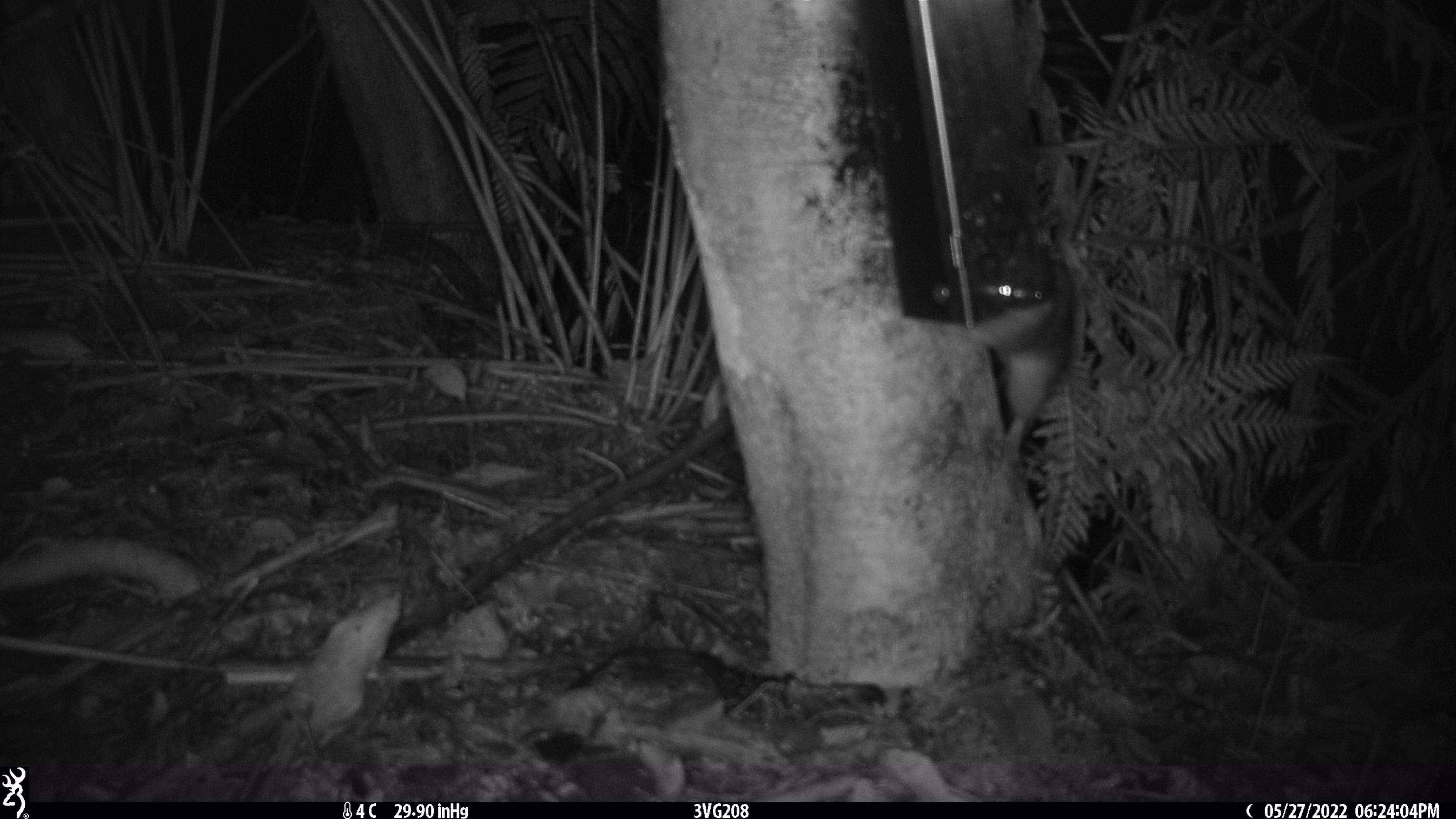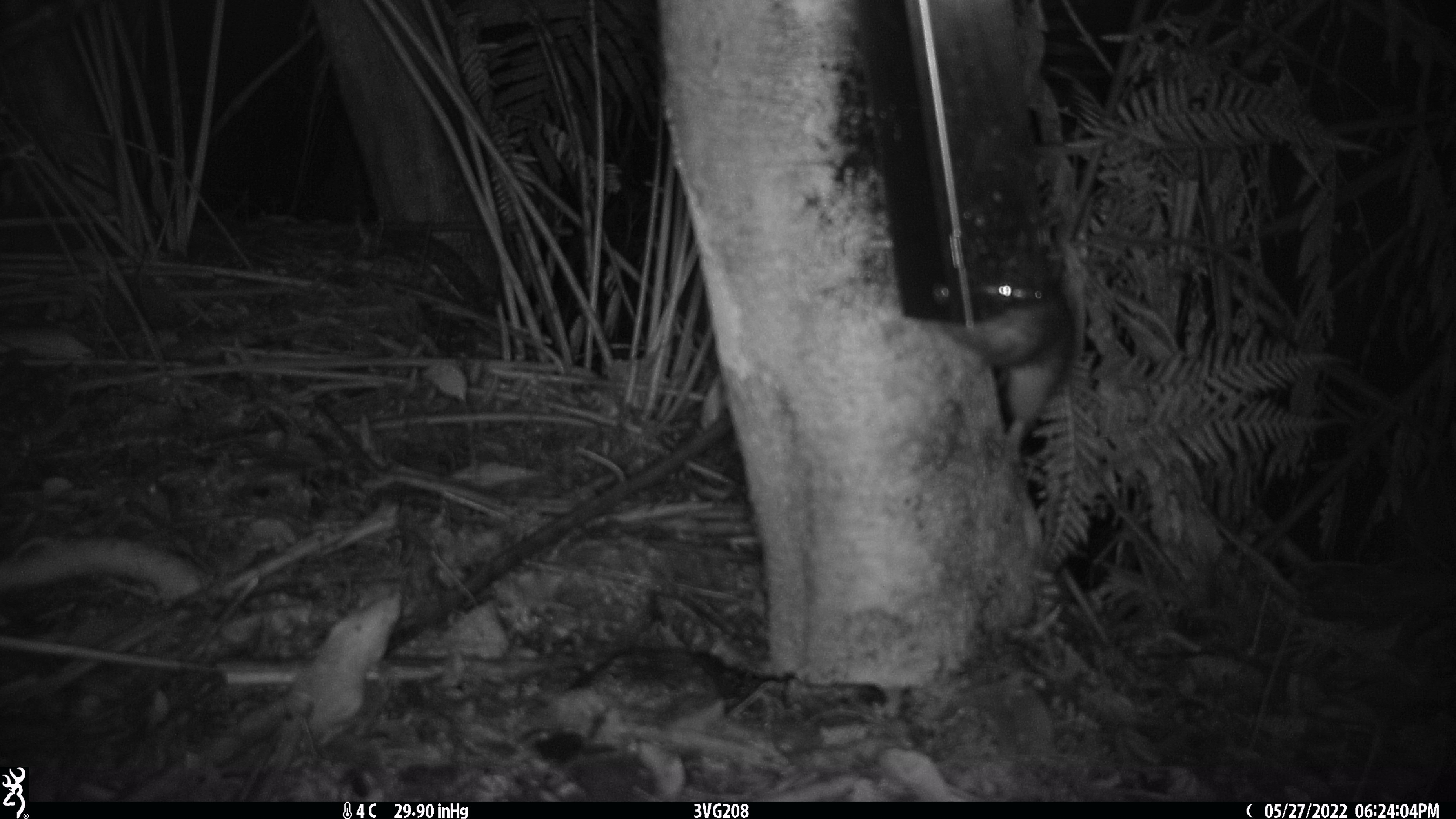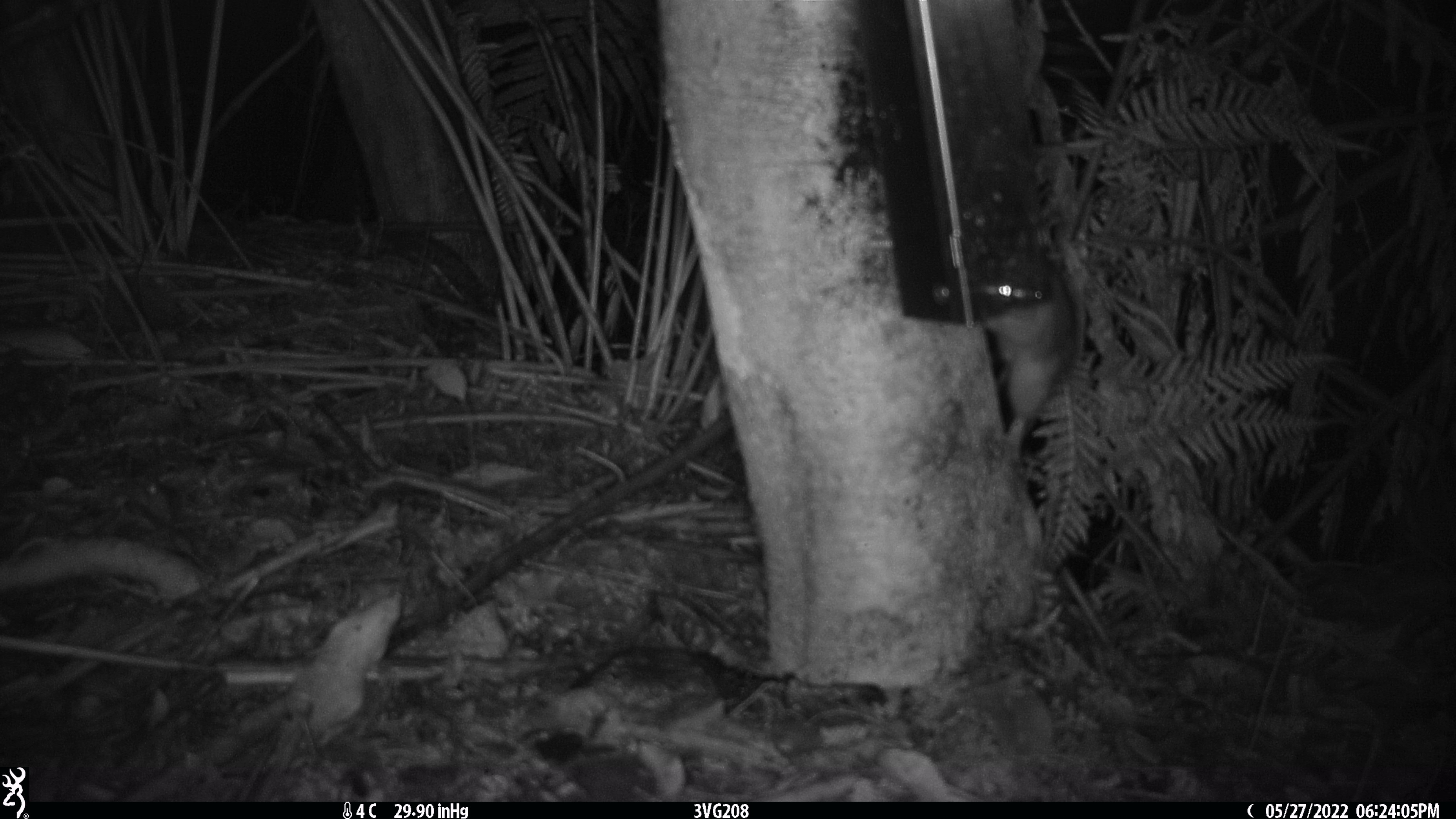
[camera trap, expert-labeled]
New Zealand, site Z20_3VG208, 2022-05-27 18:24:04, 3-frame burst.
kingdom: Animalia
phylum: Chordata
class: Mammalia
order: Rodentia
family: Muridae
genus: Rattus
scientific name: Rattus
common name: rat